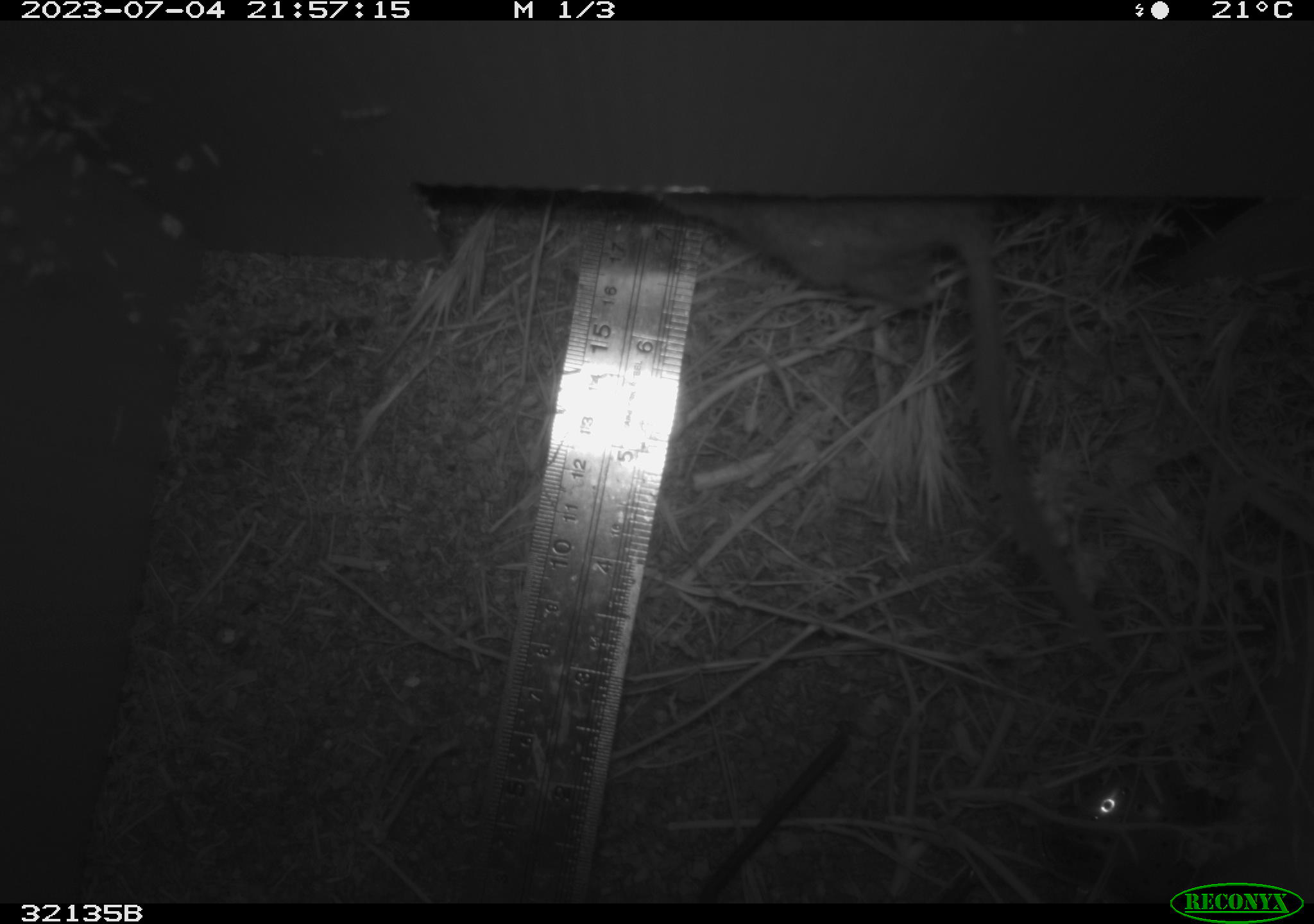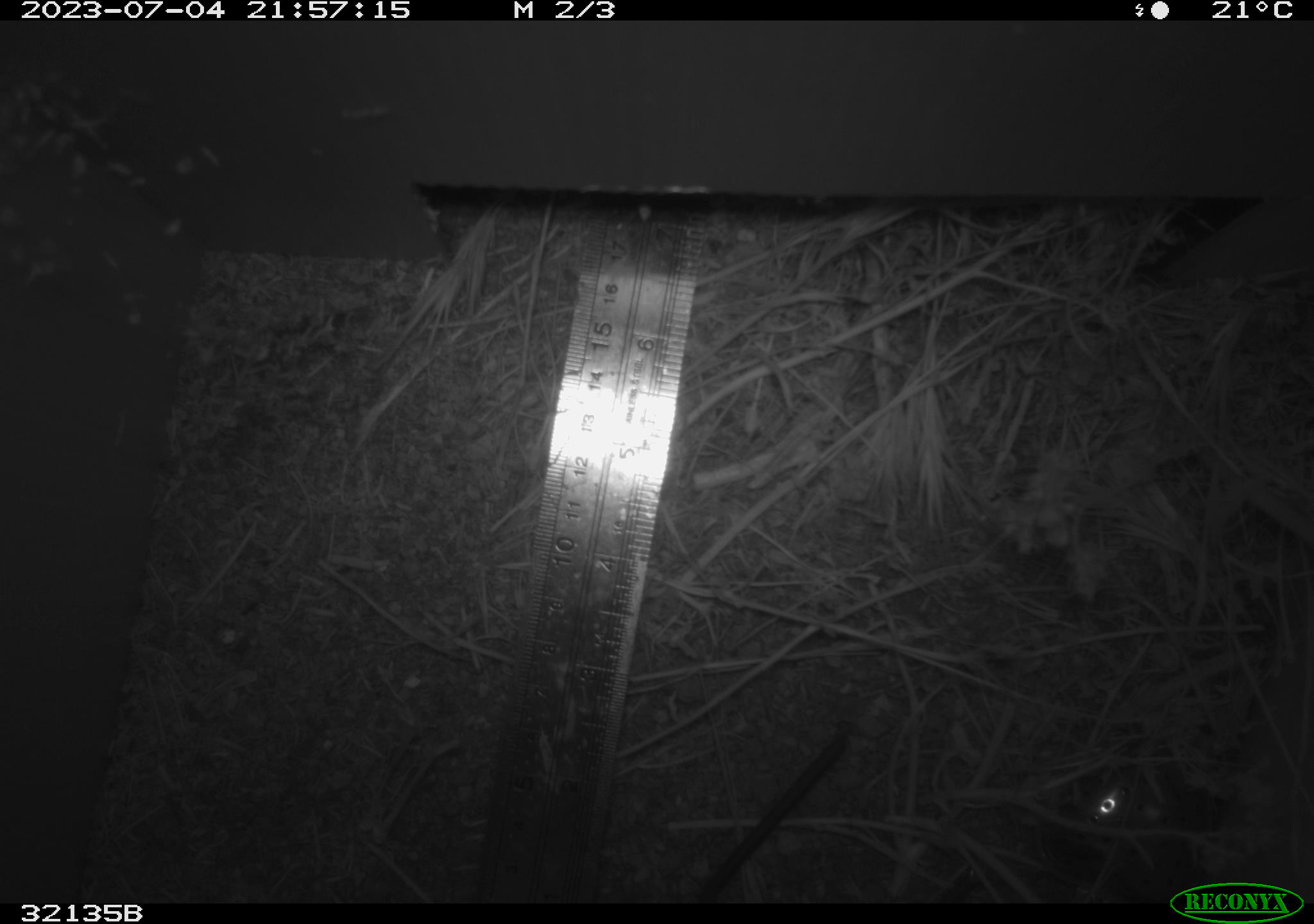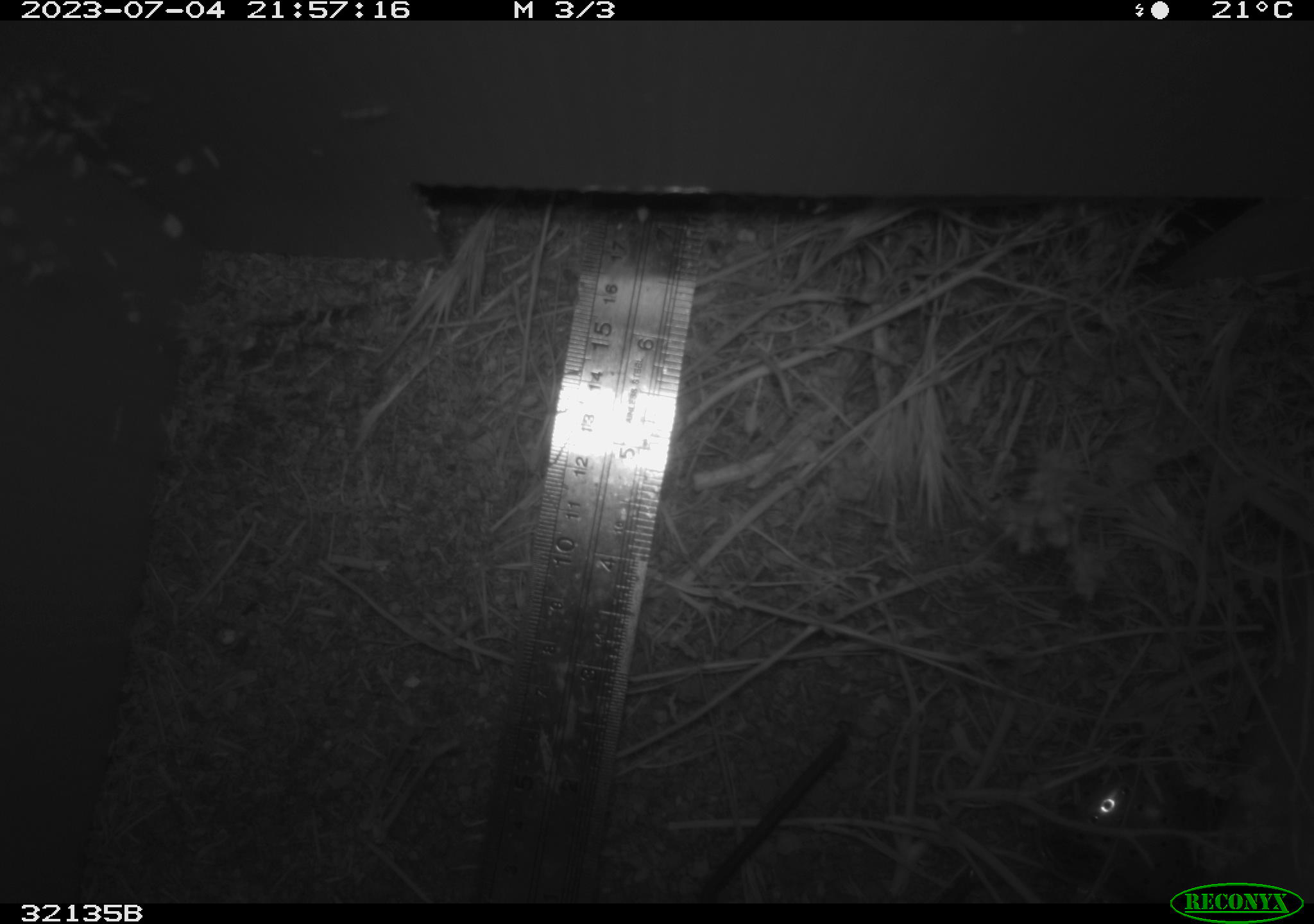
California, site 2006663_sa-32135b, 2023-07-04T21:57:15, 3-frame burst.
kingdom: Animalia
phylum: Chordata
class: Mammalia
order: Rodentia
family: Cricetidae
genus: Neotoma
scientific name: Neotoma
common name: pack rat or woodrat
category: neotoma species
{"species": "neotoma species (pack rat or woodrat) (Neotoma)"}